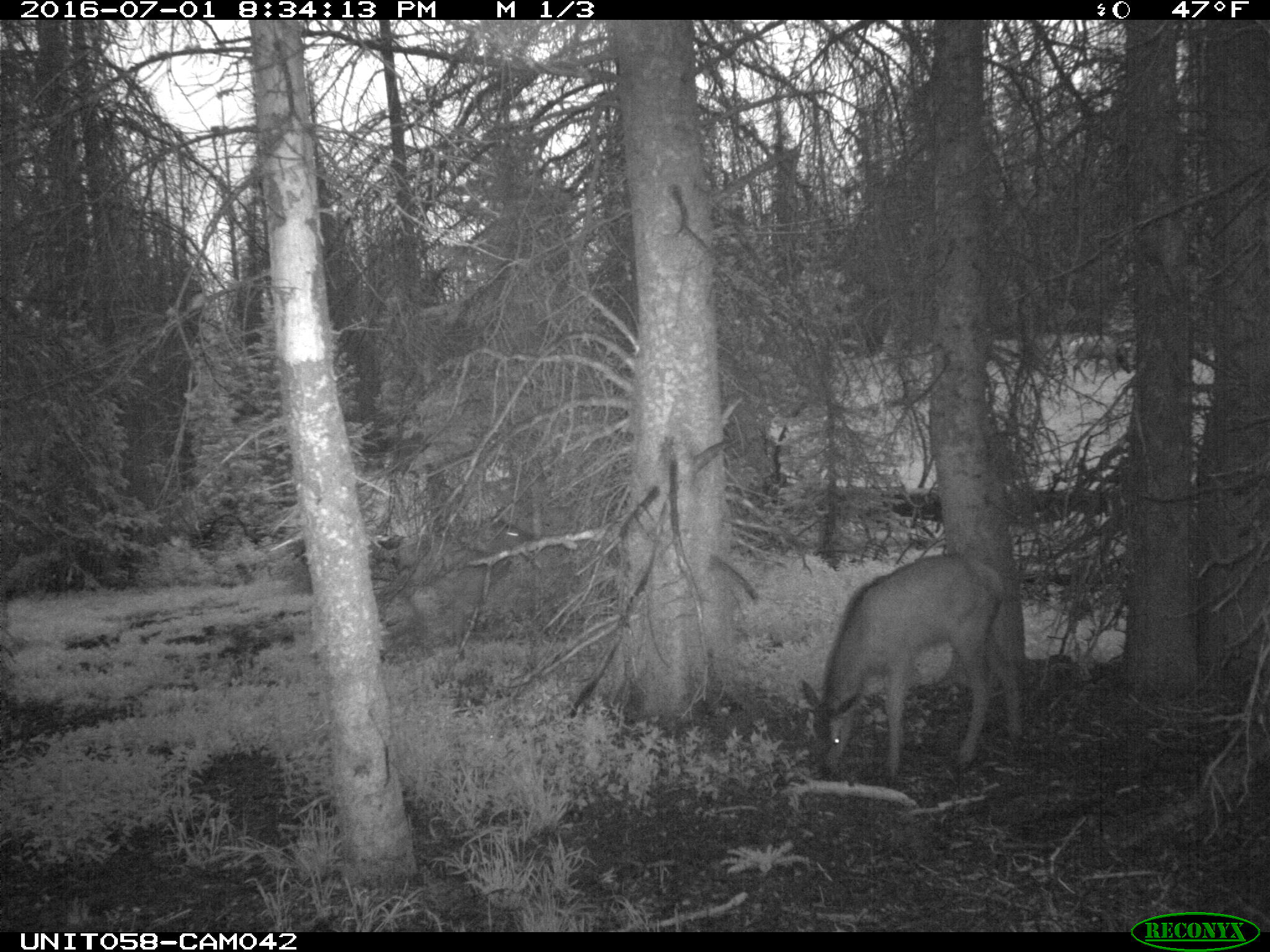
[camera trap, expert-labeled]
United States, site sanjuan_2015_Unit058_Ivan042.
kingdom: Animalia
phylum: Chordata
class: Mammalia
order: Artiodactyla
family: Cervidae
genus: Cervus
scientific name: Cervus elaphus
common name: red deer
Cervus elaphus (red deer).